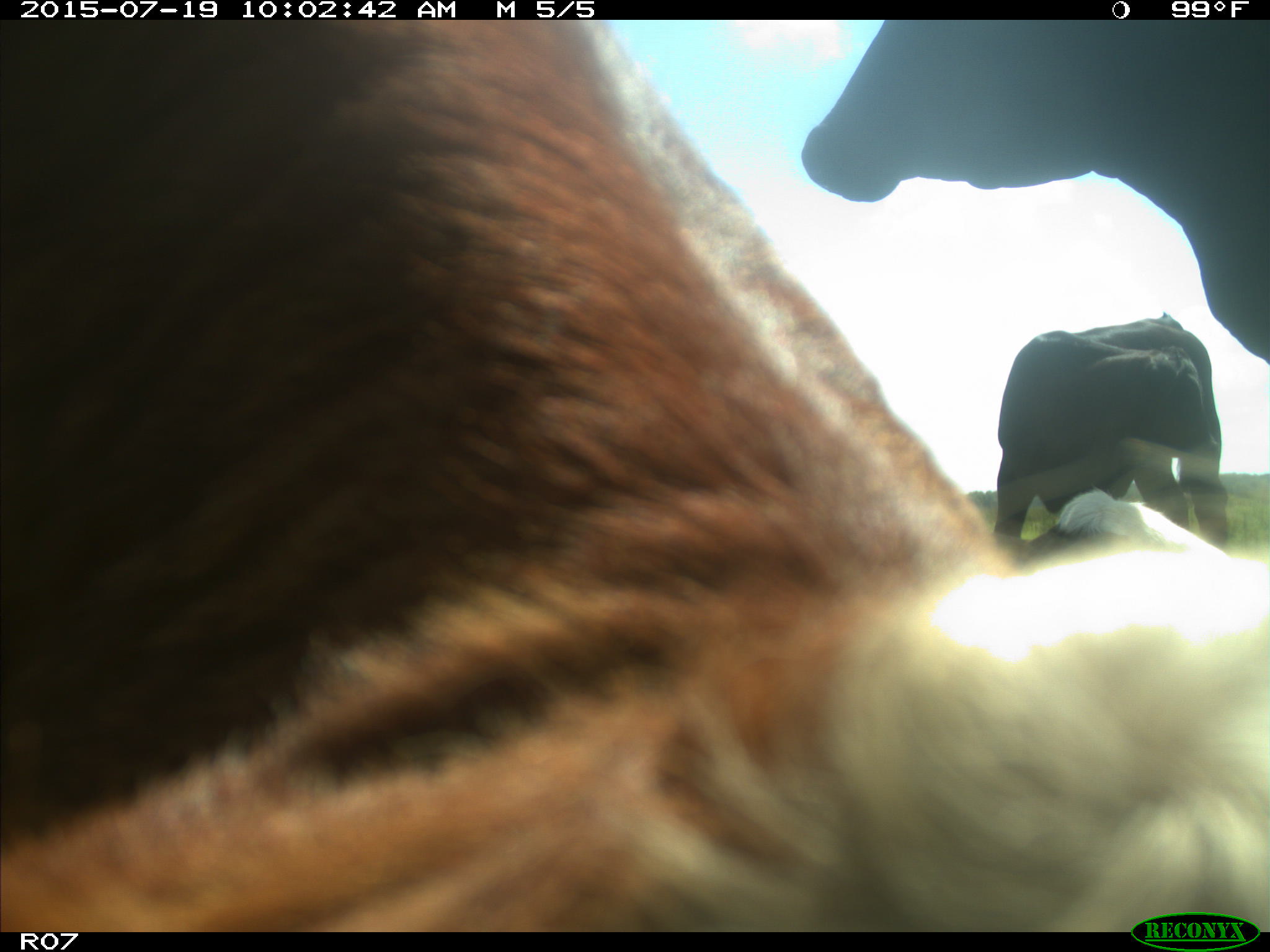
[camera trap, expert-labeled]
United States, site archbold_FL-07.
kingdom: Animalia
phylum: Chordata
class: Mammalia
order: Artiodactyla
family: Bovidae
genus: Bos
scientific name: Bos taurus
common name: domestic cow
Bos taurus (domestic cow).